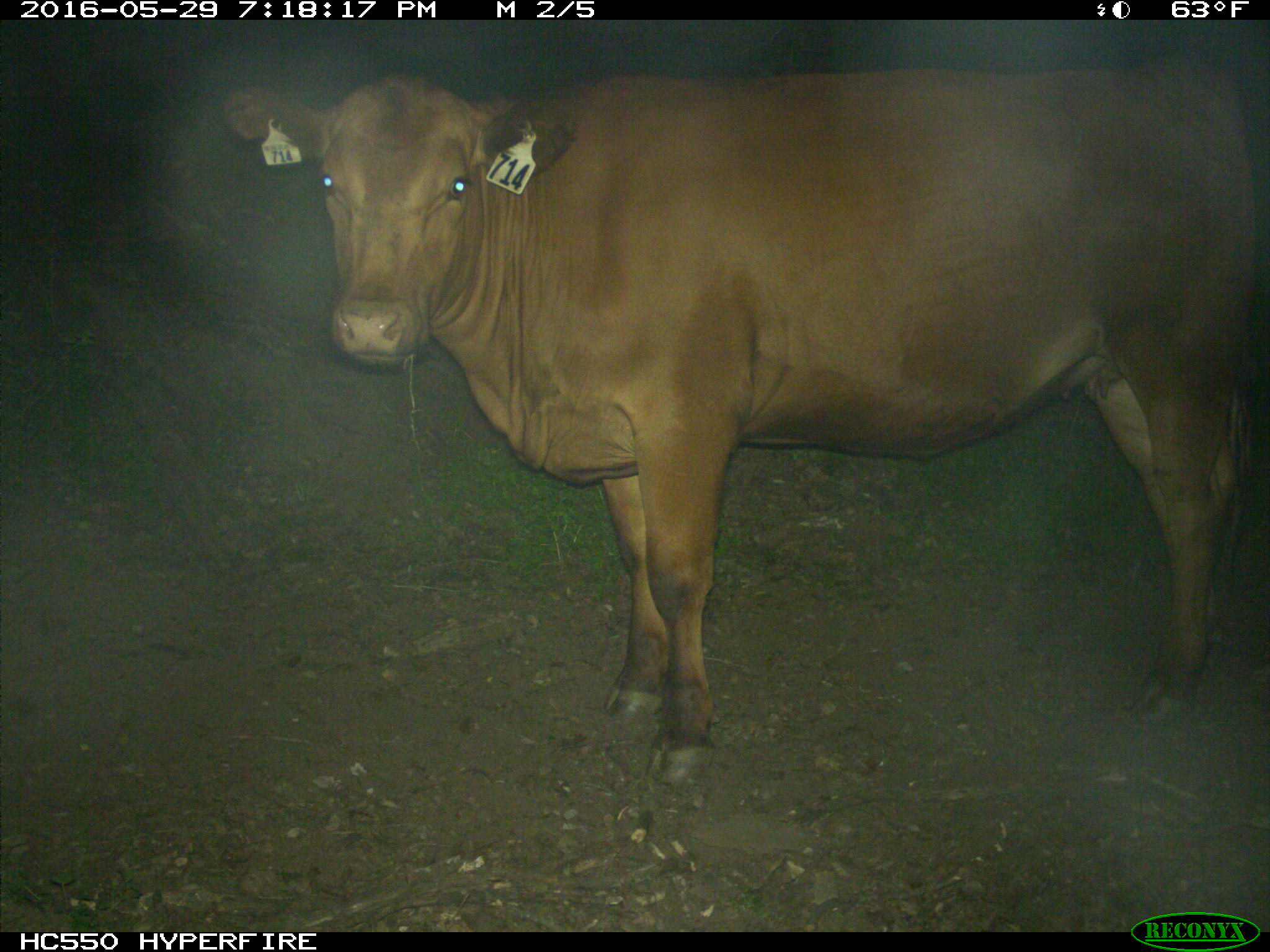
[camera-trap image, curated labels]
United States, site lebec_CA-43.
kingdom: Animalia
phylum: Chordata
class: Mammalia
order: Artiodactyla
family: Bovidae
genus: Bos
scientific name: Bos taurus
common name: domestic cow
Bos taurus (domestic cow).